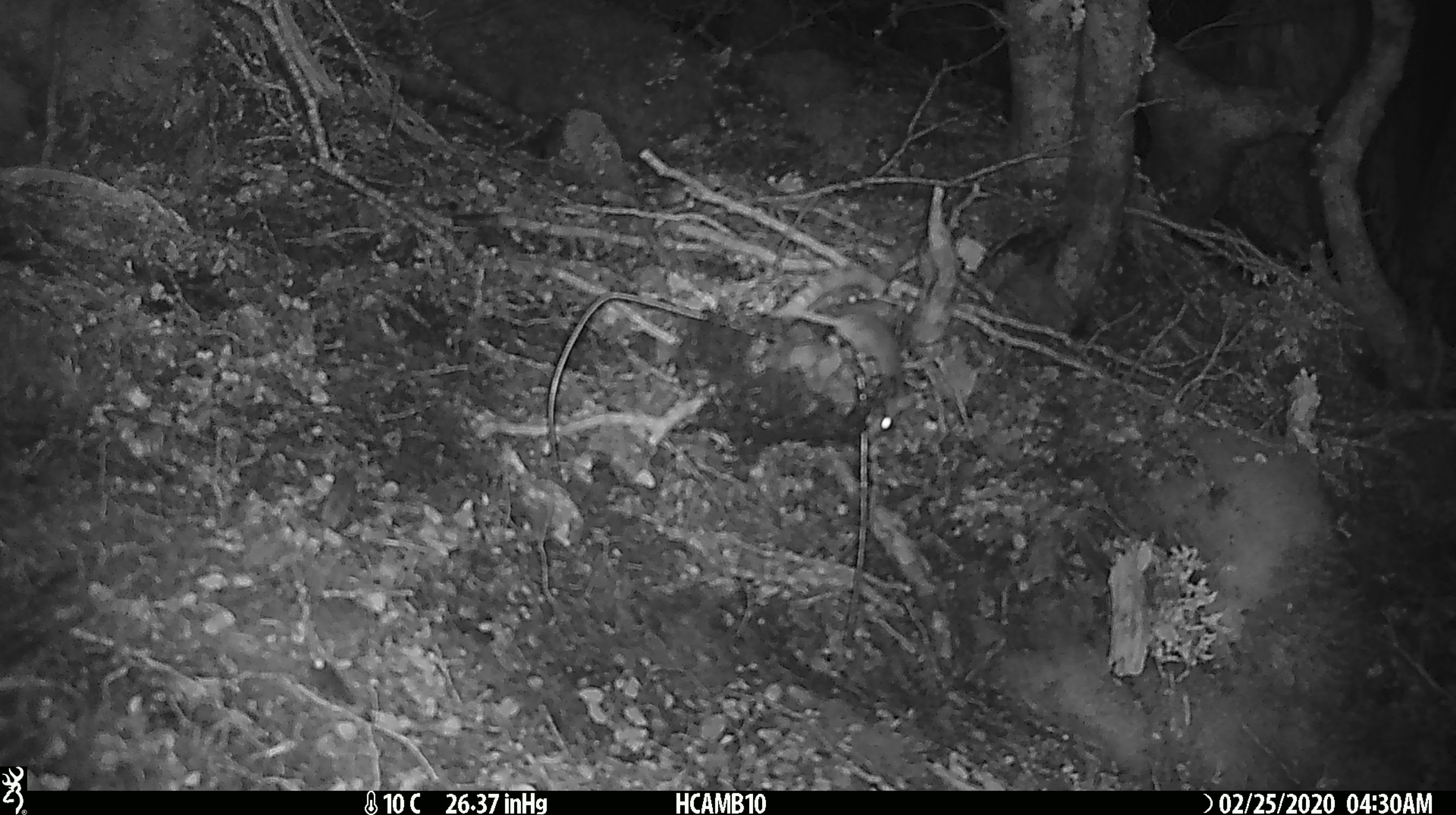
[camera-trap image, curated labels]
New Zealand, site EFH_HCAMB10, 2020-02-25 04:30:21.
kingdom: Animalia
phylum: Chordata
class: Mammalia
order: Rodentia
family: Muridae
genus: Mus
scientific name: Mus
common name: mouse